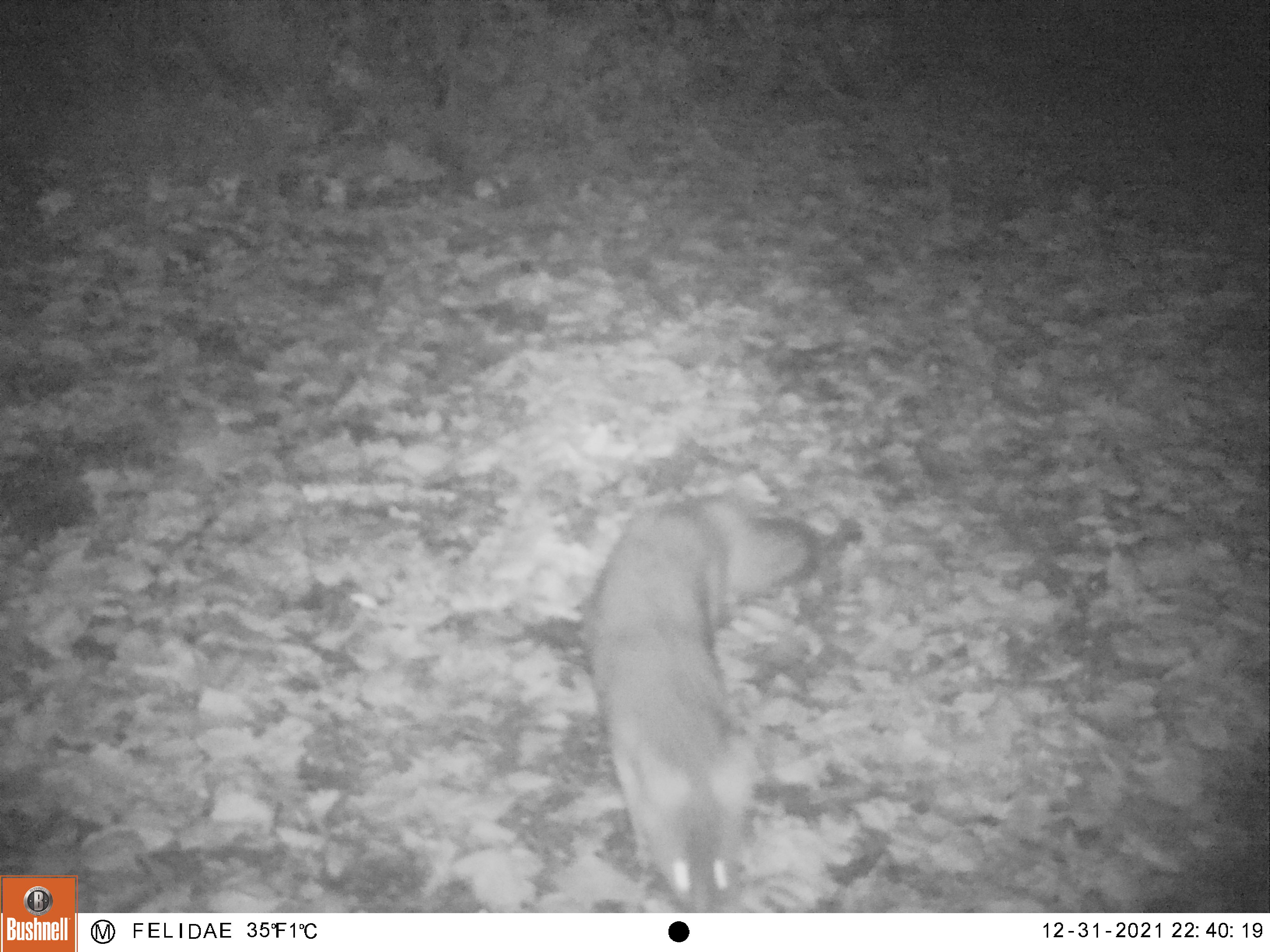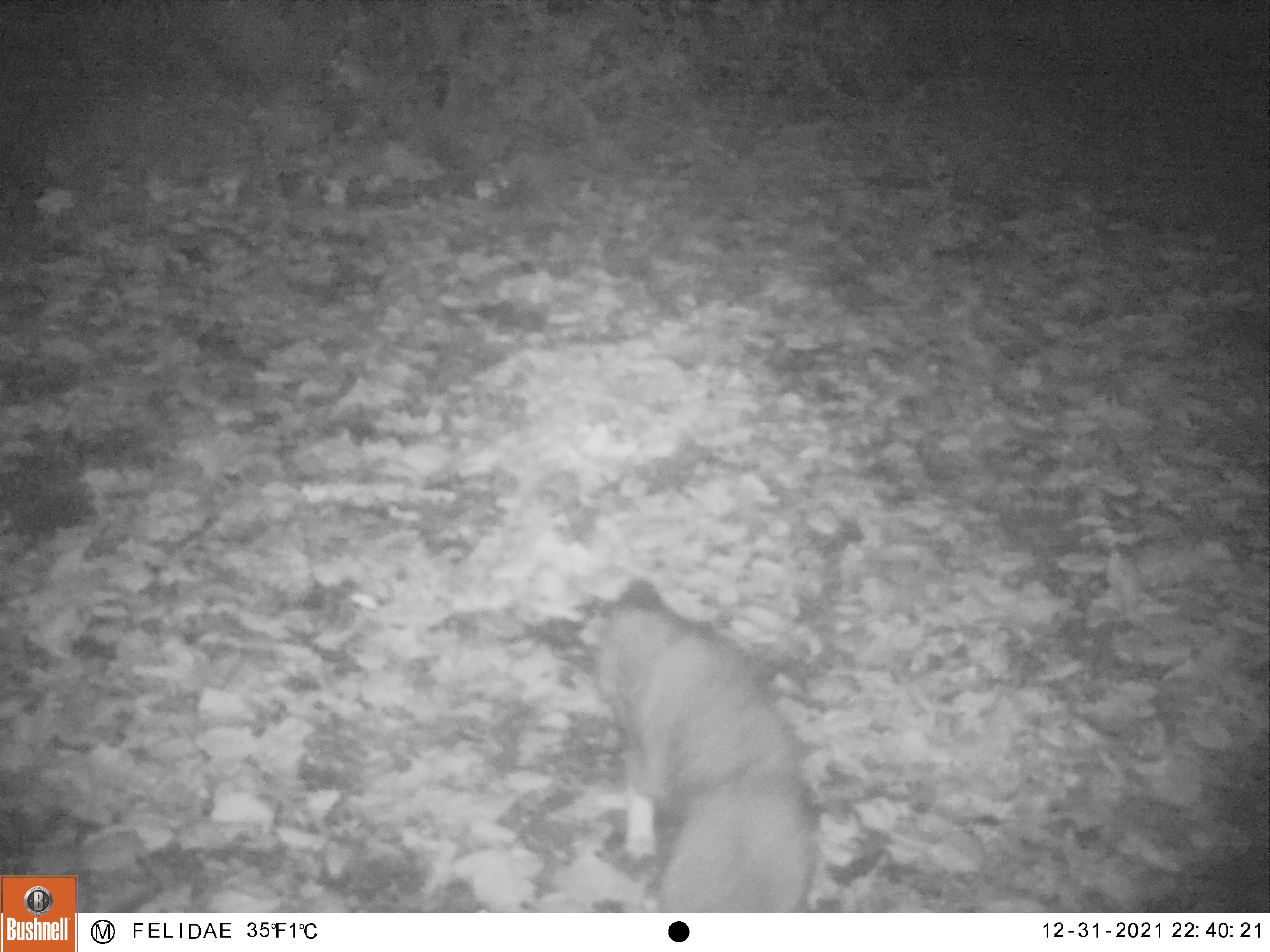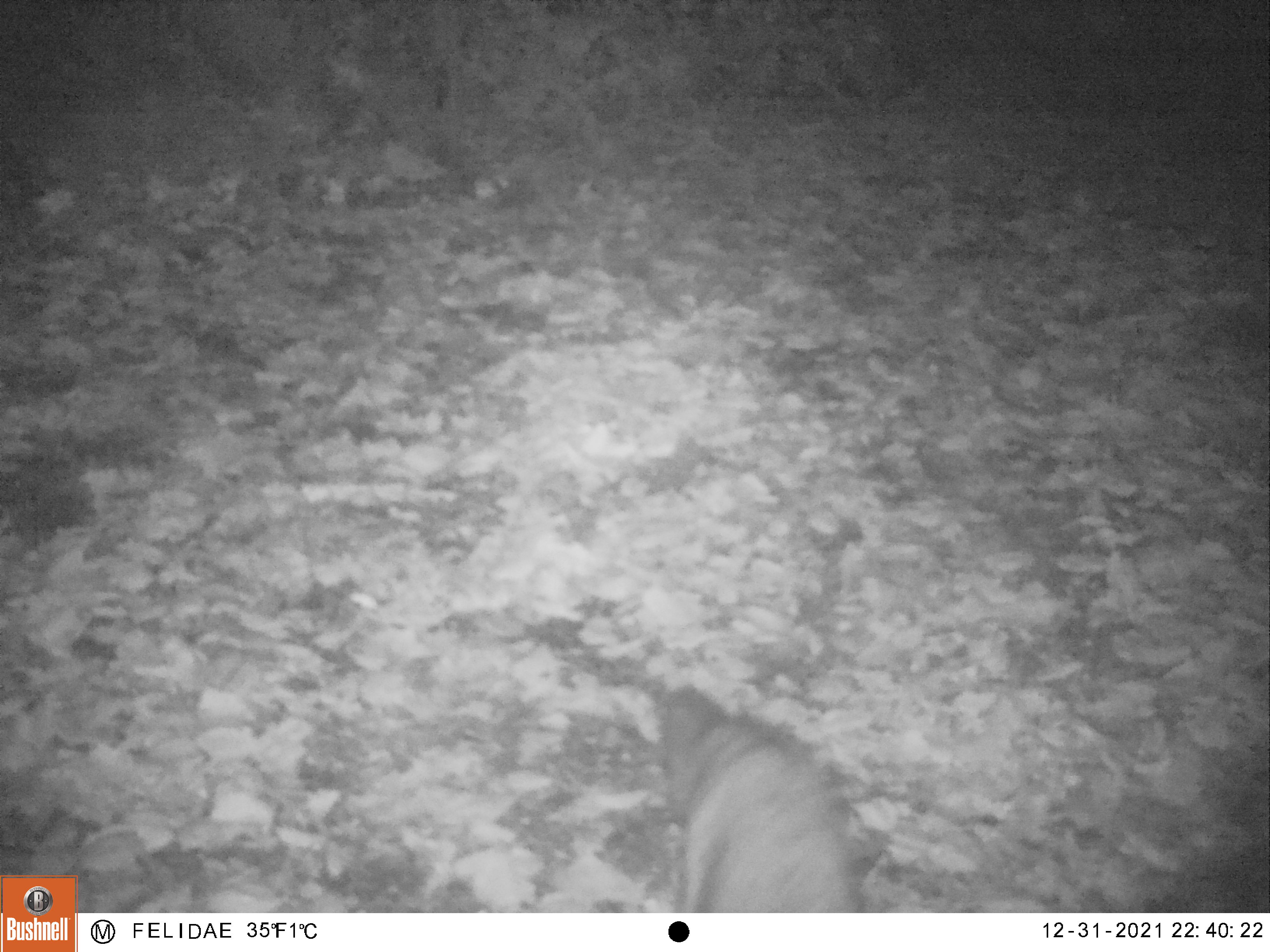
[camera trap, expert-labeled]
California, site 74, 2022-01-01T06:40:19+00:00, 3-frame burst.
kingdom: Animalia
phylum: Chordata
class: Mammalia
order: Carnivora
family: Canidae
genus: Urocyon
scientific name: Urocyon cinereoargenteus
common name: gray fox